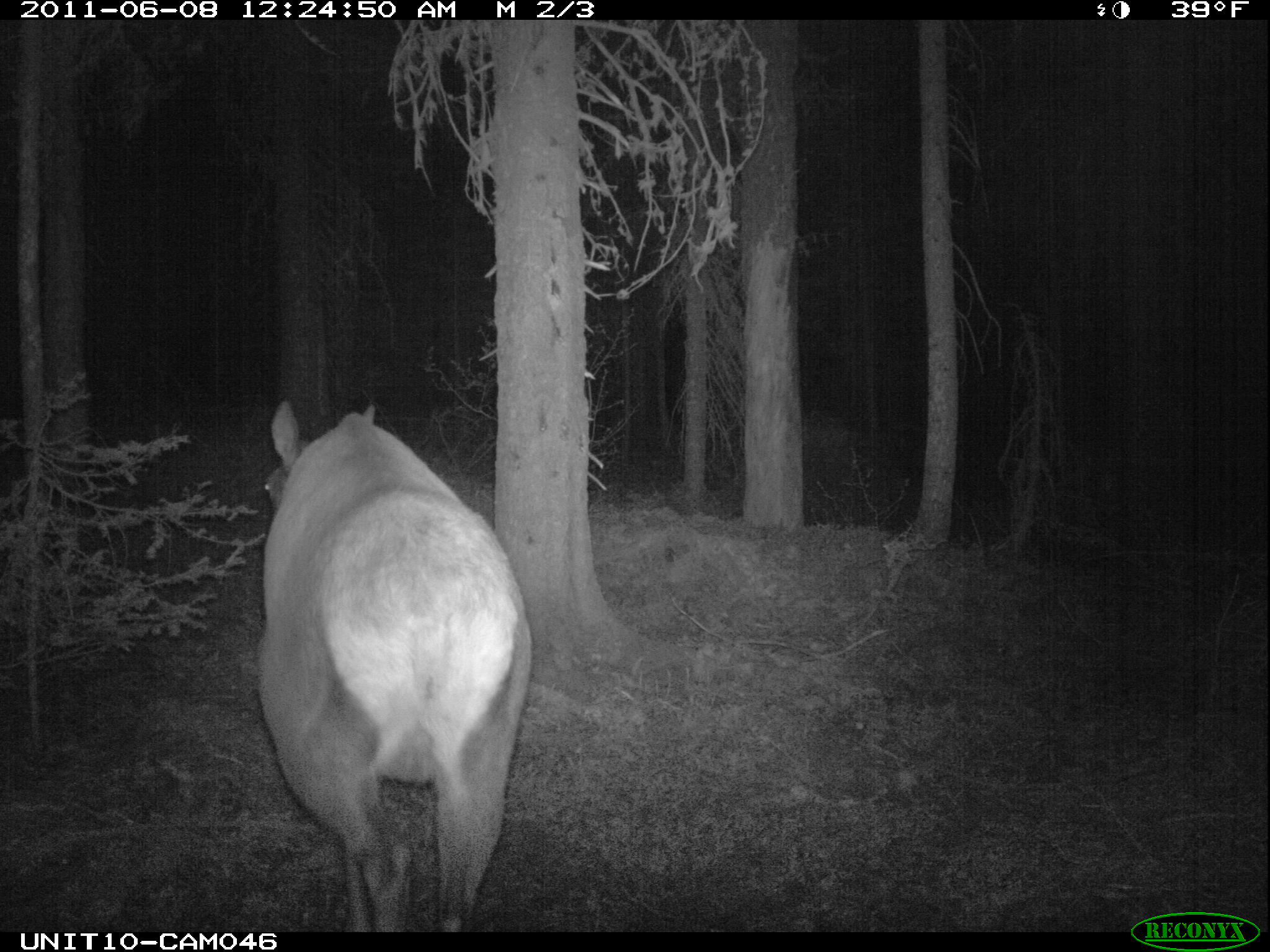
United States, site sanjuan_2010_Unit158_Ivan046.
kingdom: Animalia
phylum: Chordata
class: Mammalia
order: Artiodactyla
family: Cervidae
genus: Cervus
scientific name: Cervus elaphus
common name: red deer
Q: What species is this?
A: Cervus elaphus (red deer).